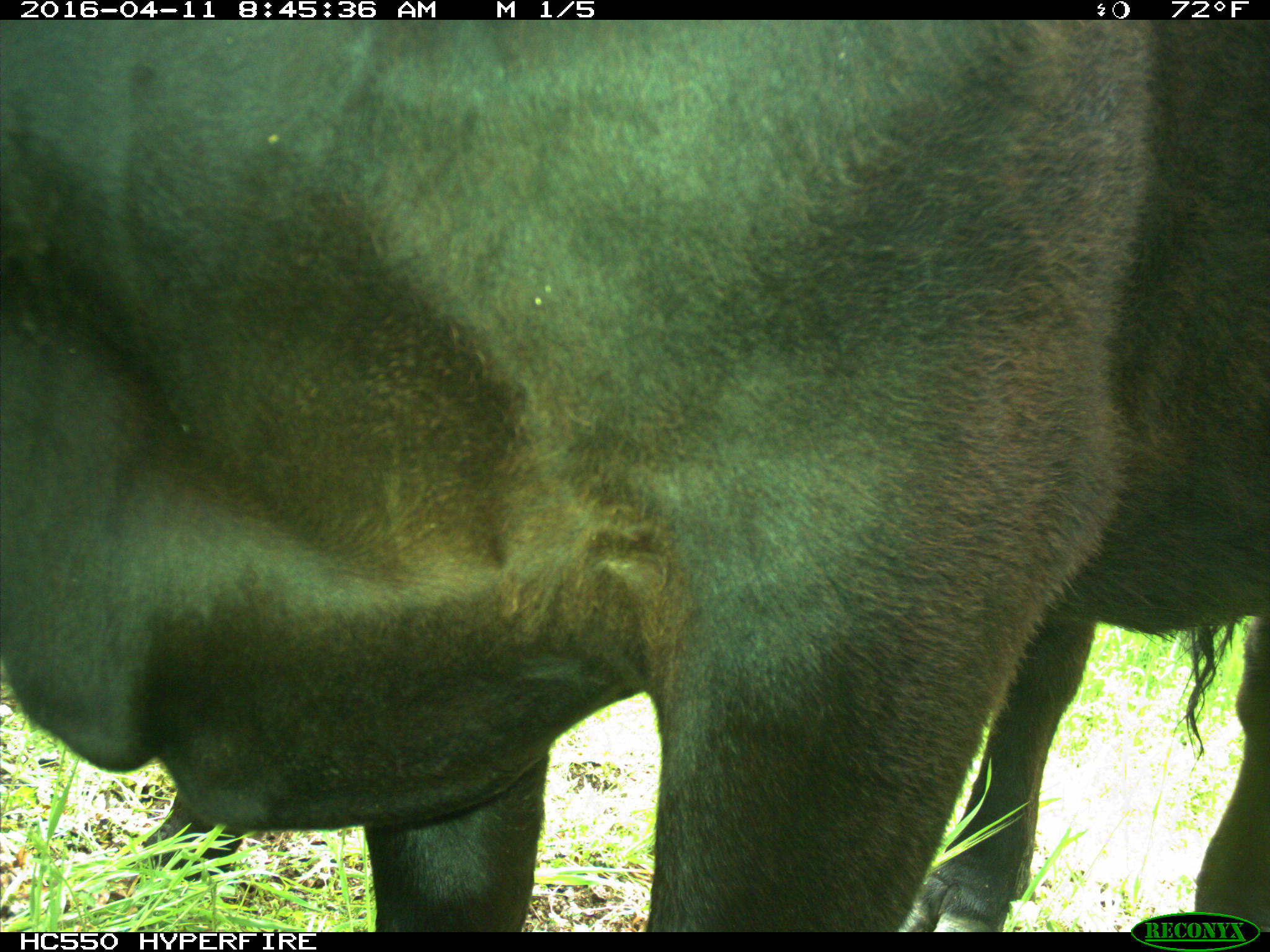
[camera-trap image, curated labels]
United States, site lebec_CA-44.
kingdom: Animalia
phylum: Chordata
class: Mammalia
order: Artiodactyla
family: Bovidae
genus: Bos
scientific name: Bos taurus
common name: domestic cow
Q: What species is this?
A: Bos taurus (domestic cow).